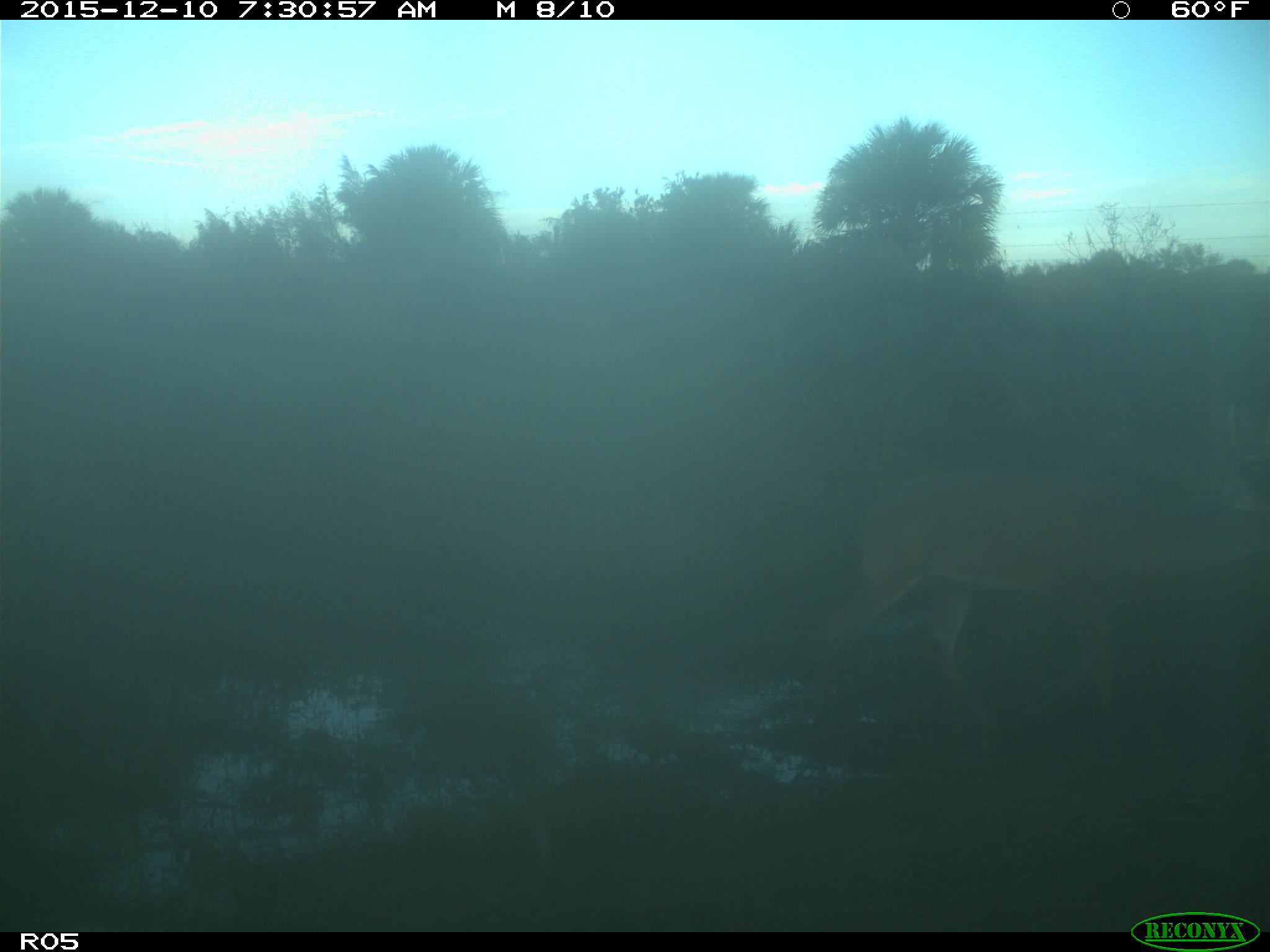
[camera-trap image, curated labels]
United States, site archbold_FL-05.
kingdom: Animalia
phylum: Chordata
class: Mammalia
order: Artiodactyla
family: Cervidae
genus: Odocoileus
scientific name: Odocoileus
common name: deer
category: unidentified deer